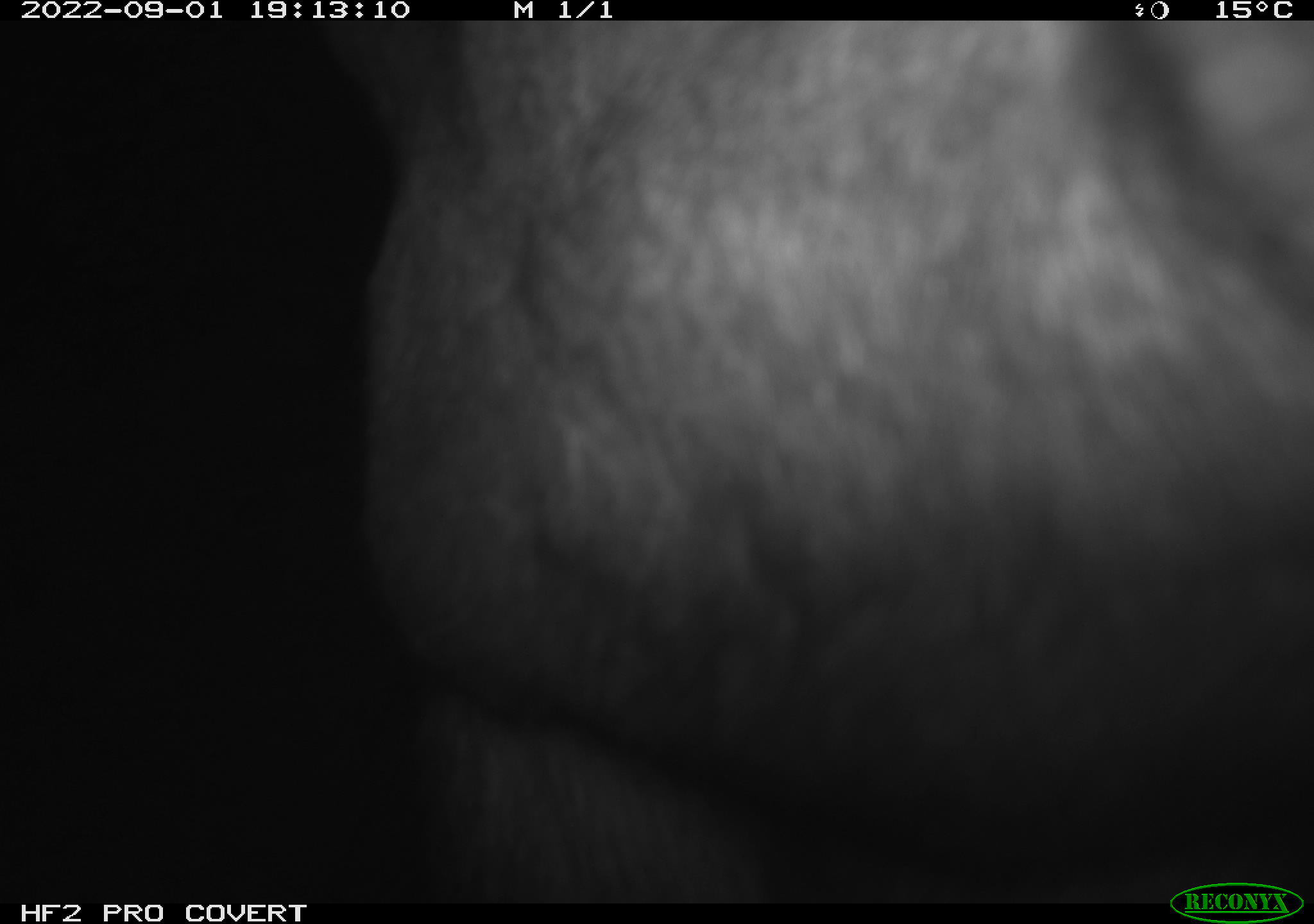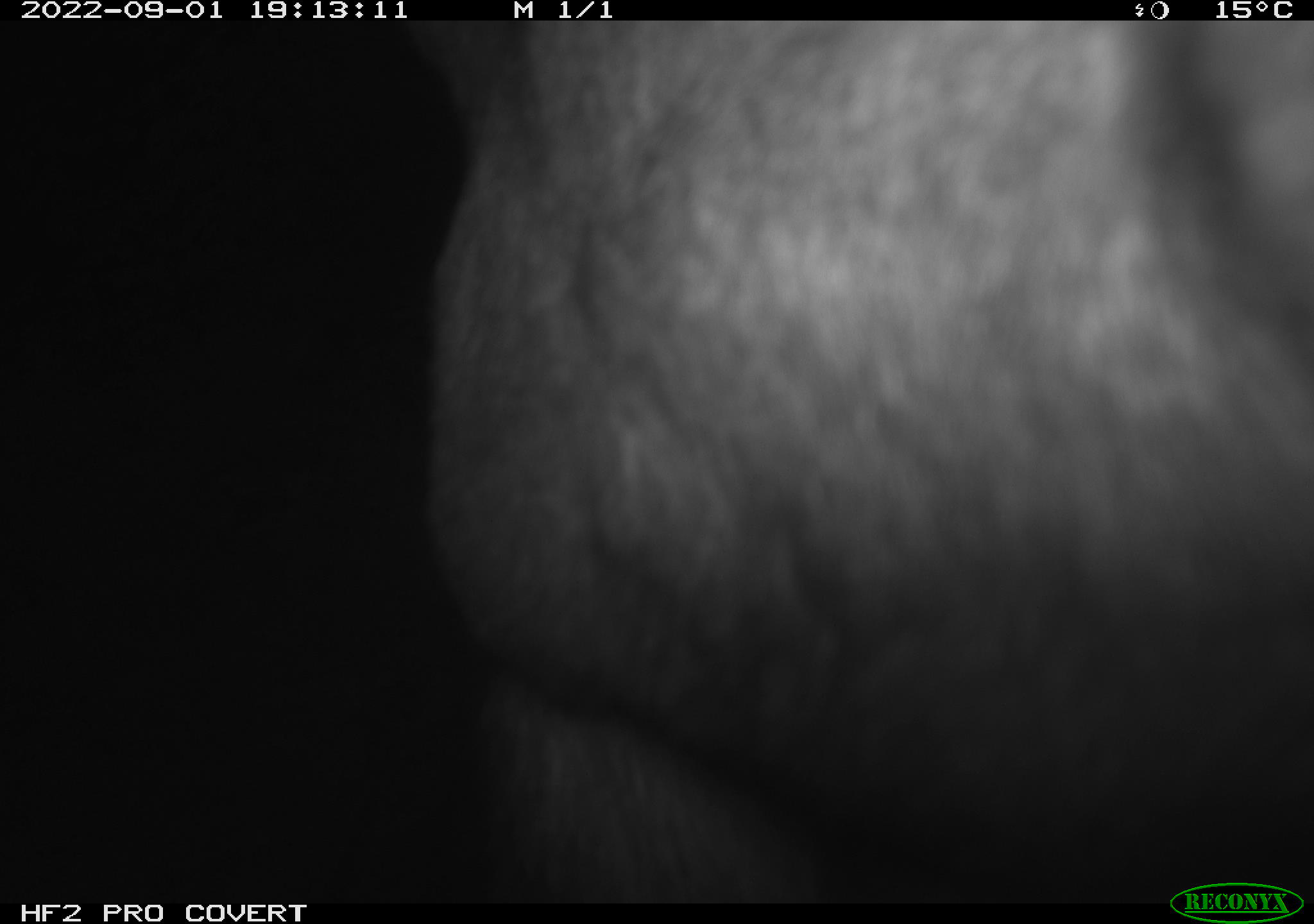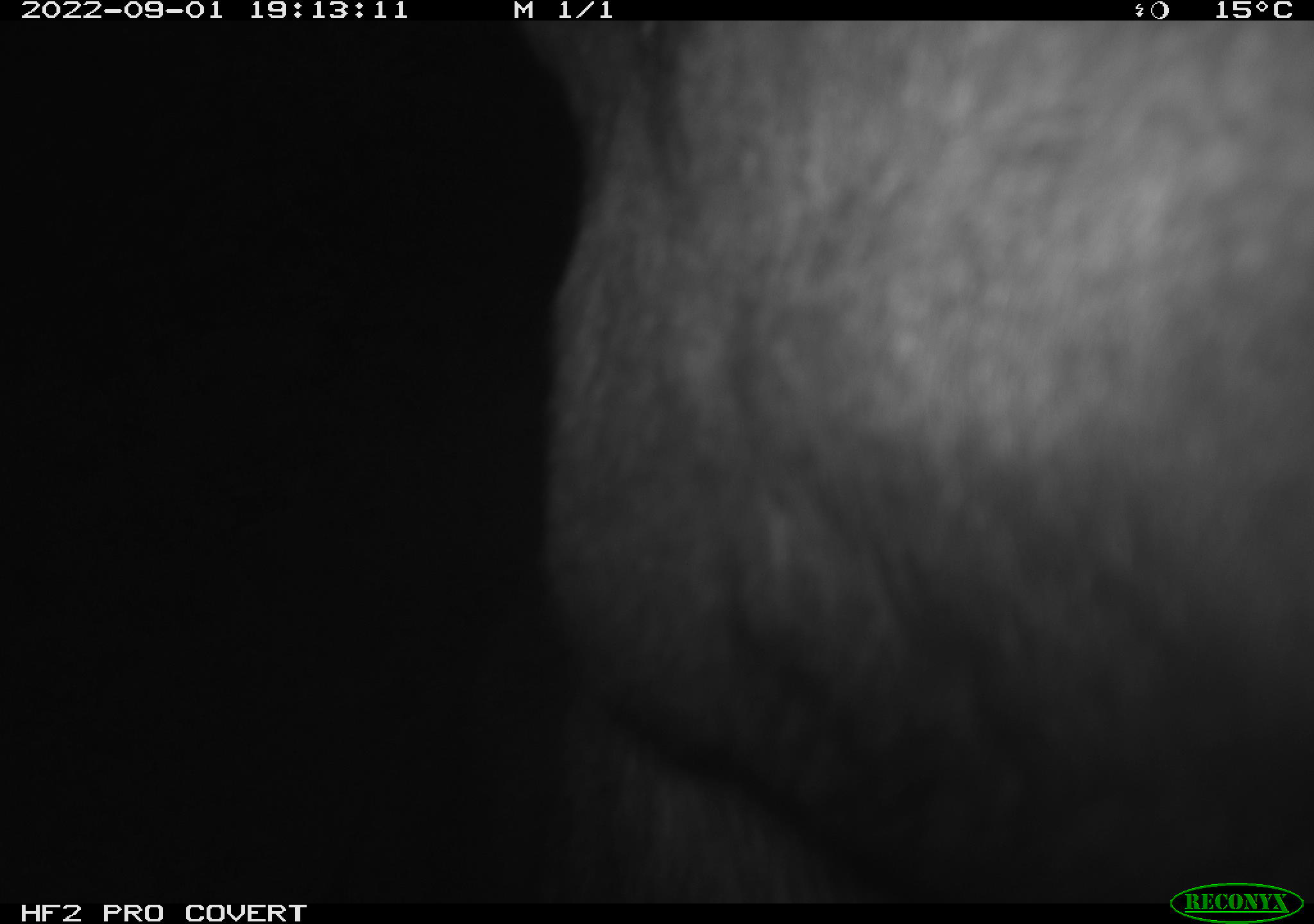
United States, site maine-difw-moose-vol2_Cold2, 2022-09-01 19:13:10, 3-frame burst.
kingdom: Animalia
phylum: Chordata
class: Mammalia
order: Artiodactyla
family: Cervidae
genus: Alces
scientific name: Alces alces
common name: moose